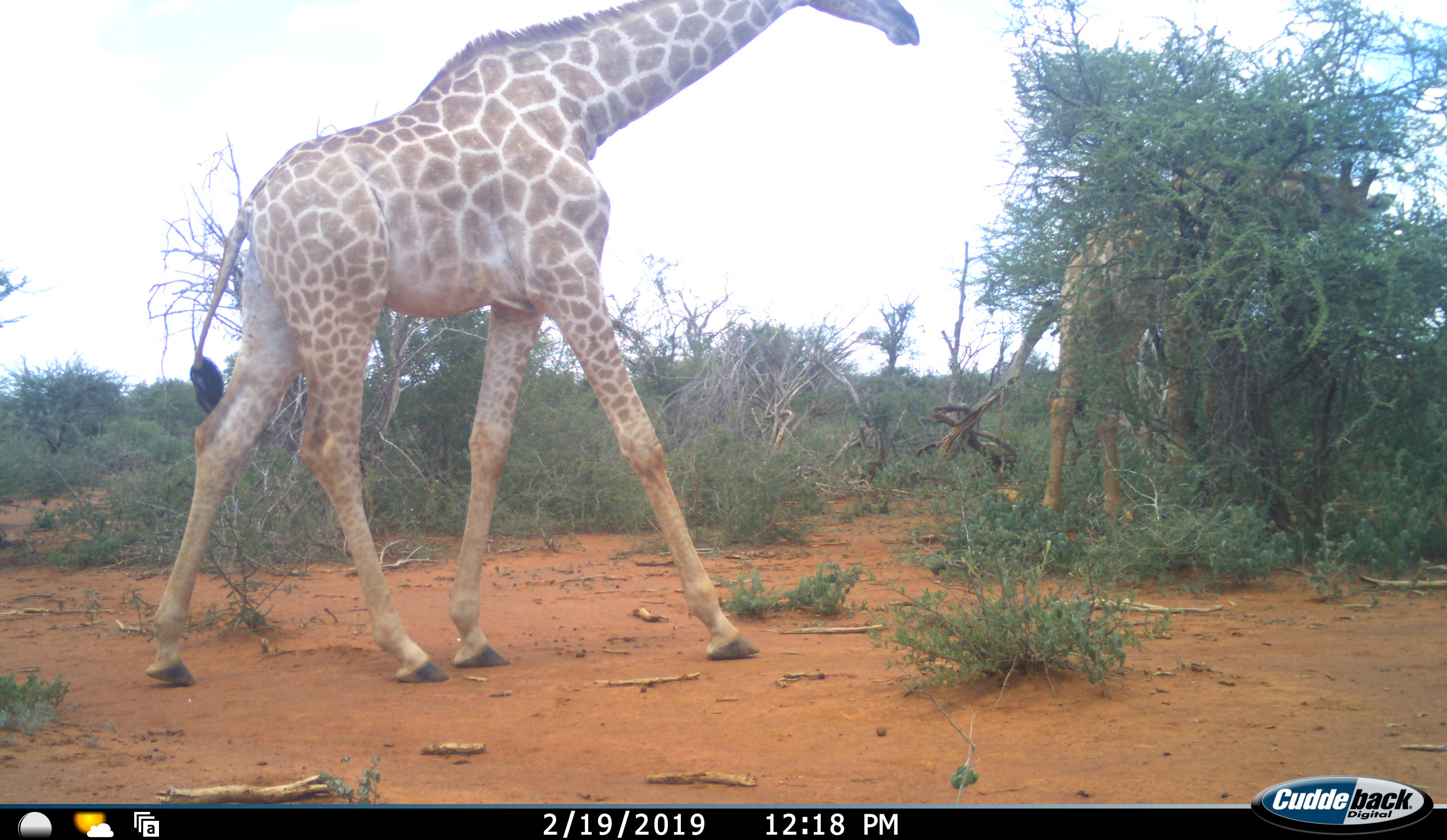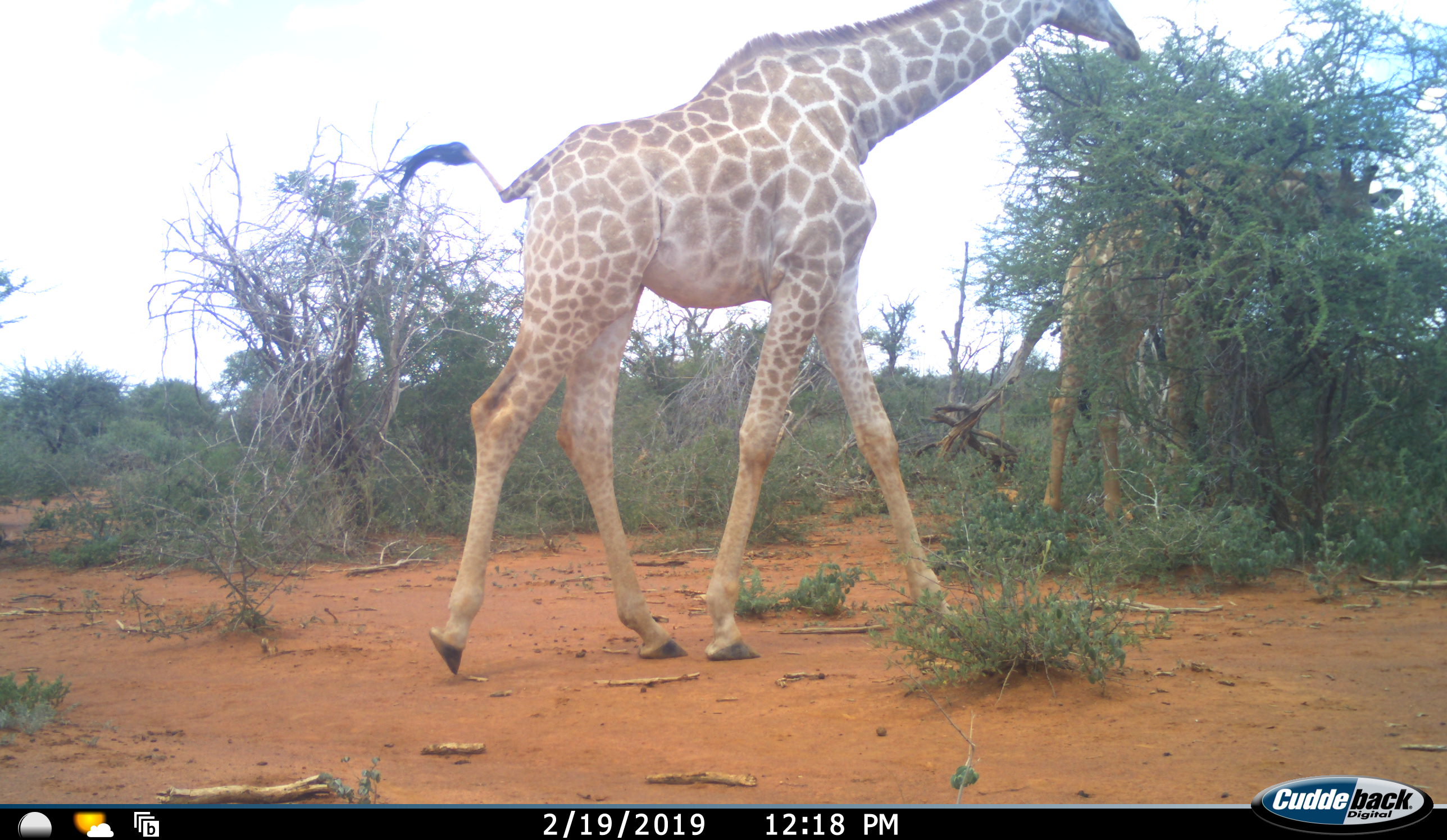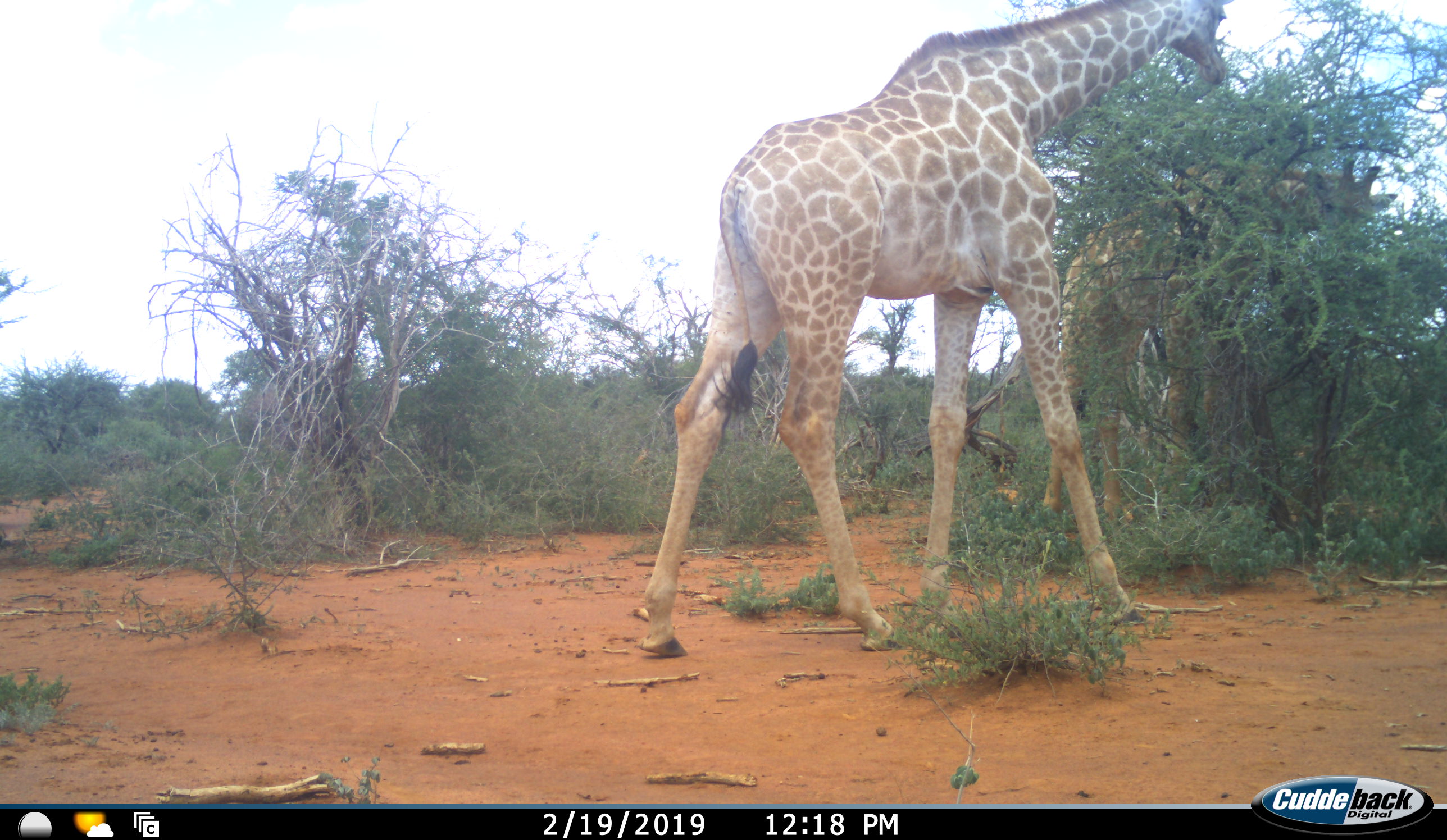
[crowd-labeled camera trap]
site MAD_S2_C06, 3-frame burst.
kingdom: Animalia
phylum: Chordata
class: Mammalia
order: Artiodactyla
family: Giraffidae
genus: Giraffa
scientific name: Giraffa camelopardalis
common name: giraffe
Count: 2.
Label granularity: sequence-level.